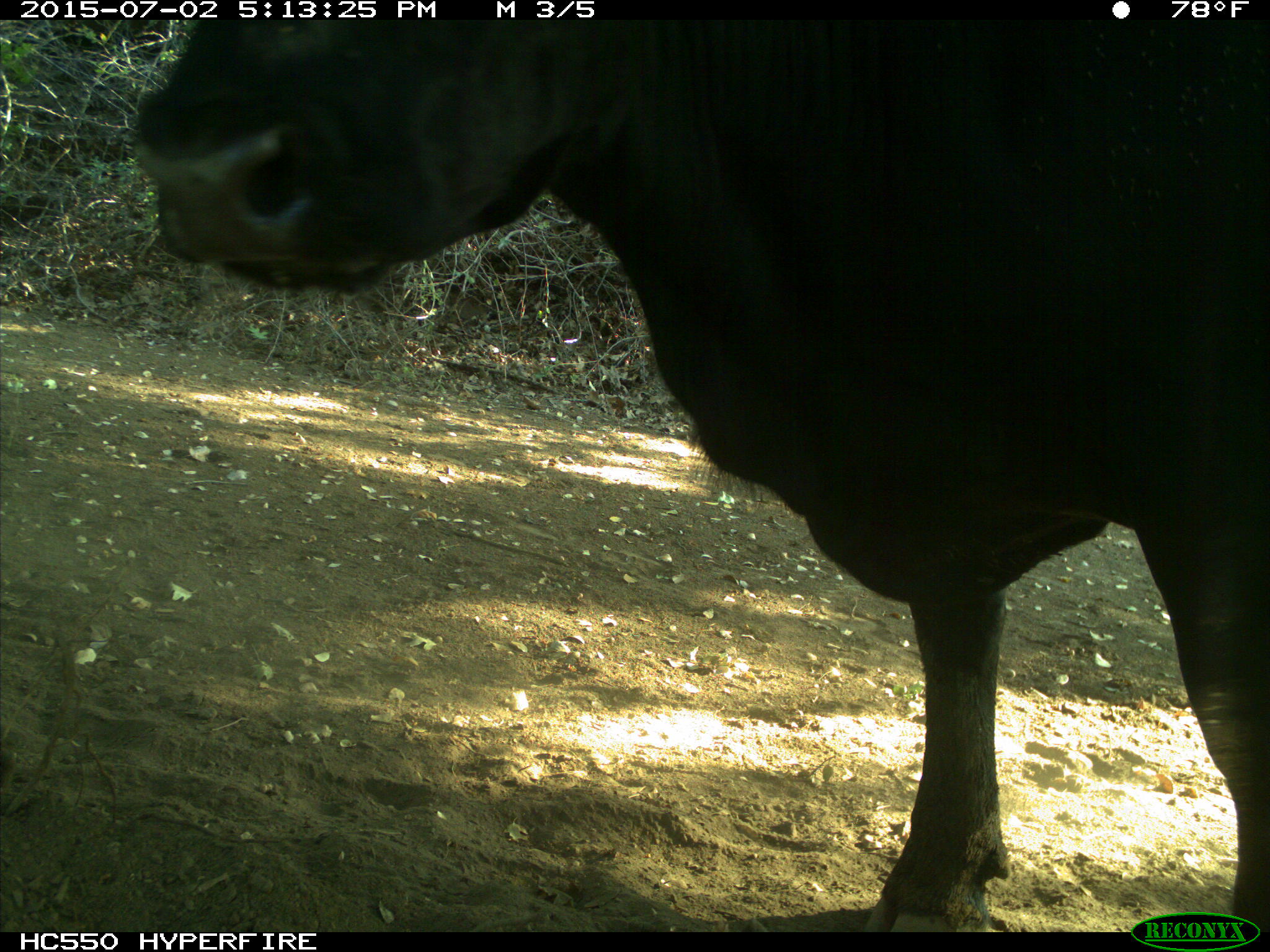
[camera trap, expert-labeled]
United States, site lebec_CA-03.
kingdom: Animalia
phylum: Chordata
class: Mammalia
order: Artiodactyla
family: Bovidae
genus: Bos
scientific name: Bos taurus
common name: domestic cow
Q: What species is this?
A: Bos taurus (domestic cow).